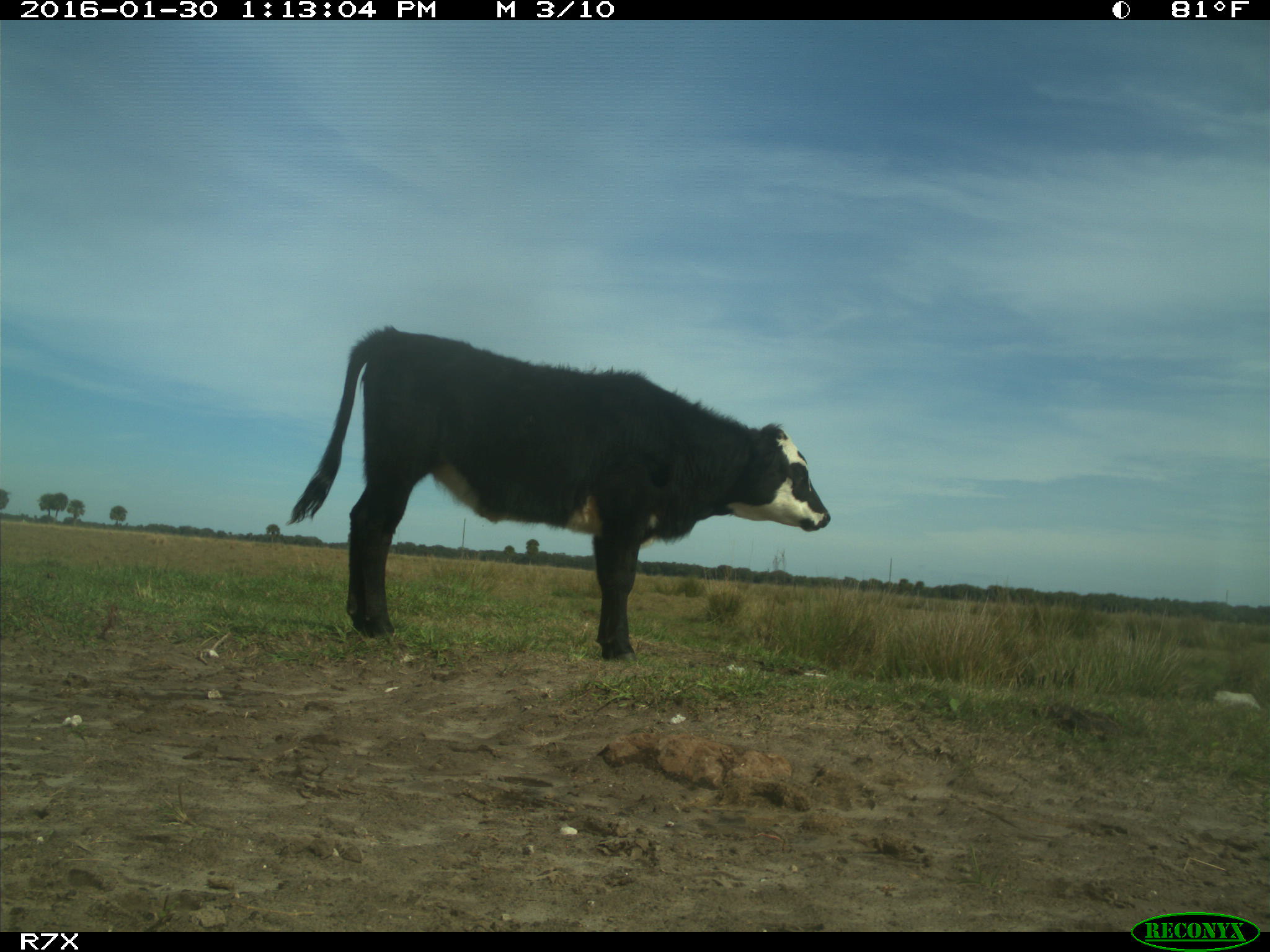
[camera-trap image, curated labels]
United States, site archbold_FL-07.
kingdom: Animalia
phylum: Chordata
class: Mammalia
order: Artiodactyla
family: Bovidae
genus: Bos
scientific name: Bos taurus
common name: domestic cow